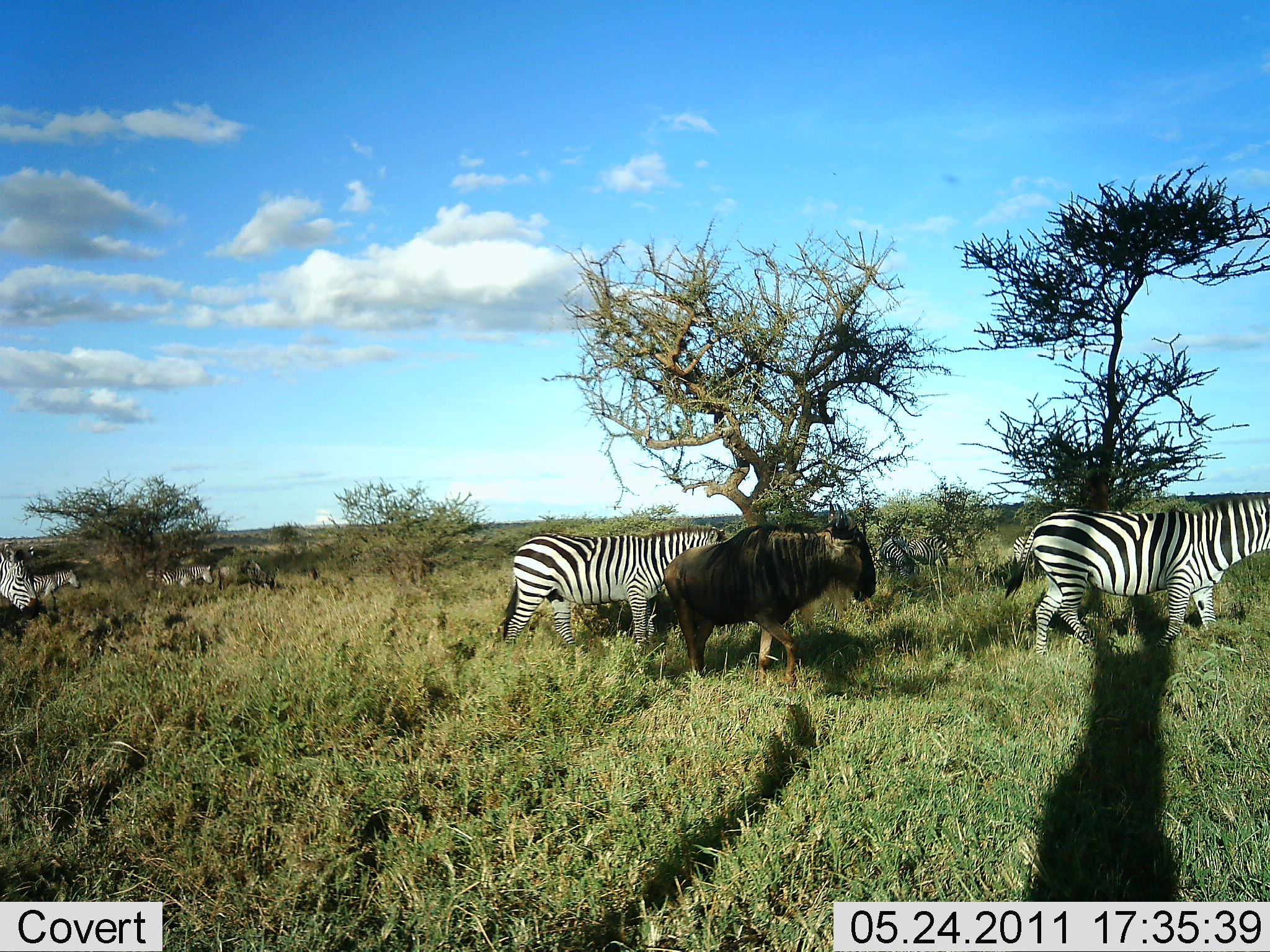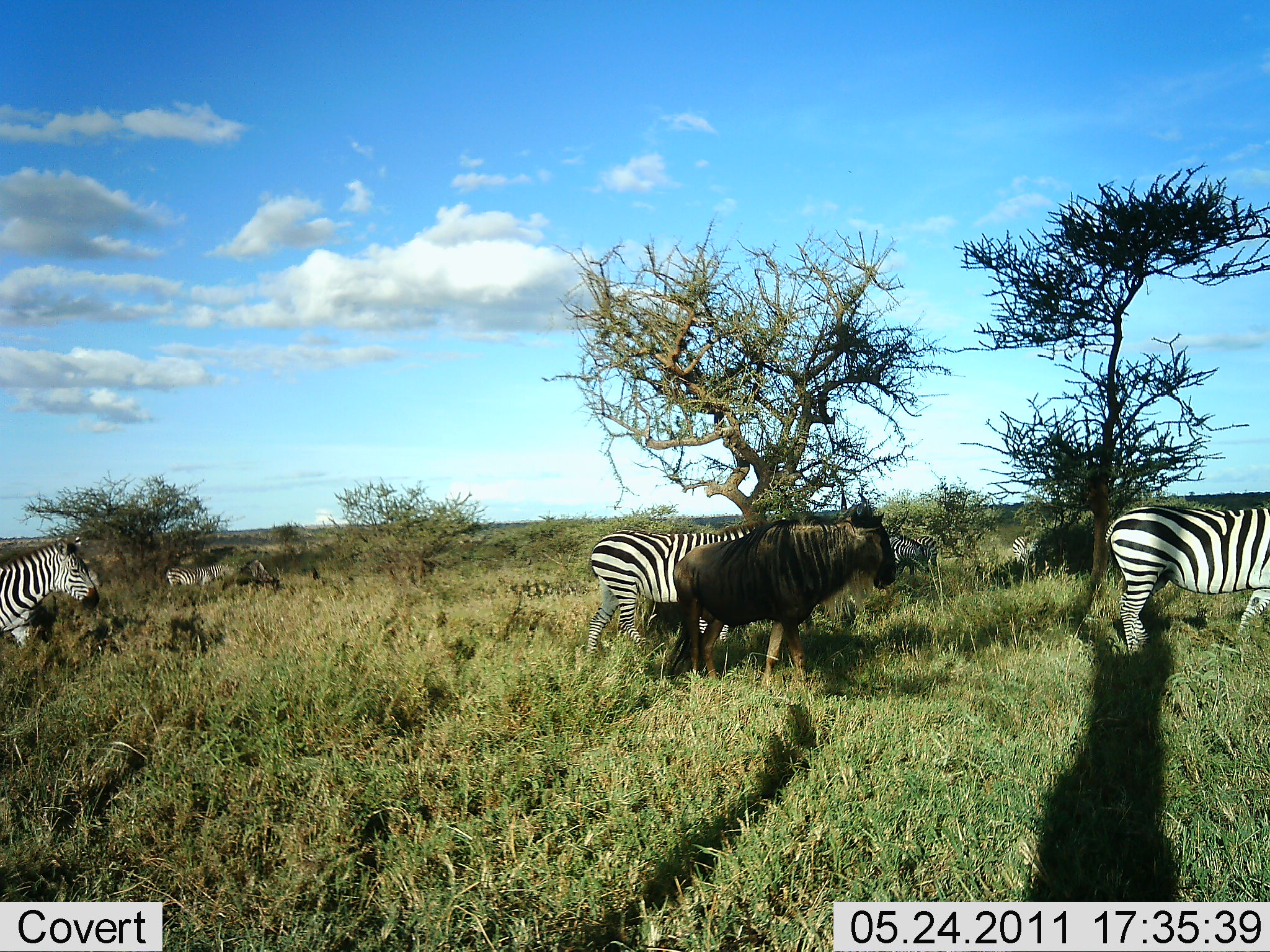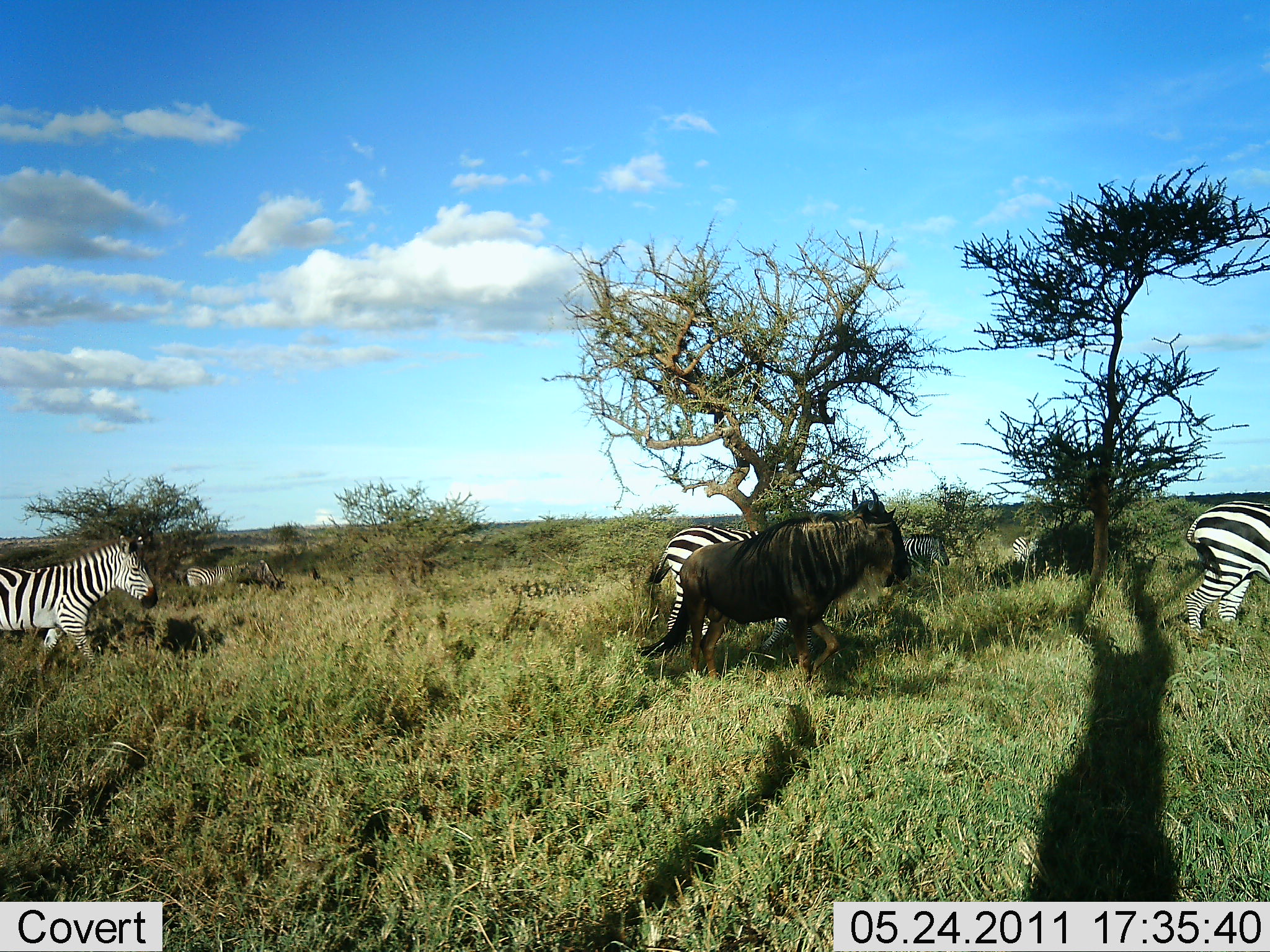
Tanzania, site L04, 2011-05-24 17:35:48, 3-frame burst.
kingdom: Animalia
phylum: Chordata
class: Mammalia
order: Artiodactyla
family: Bovidae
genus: Connochaetes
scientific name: Connochaetes taurinus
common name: blue wildebeest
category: wildebeest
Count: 1.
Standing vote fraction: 10%.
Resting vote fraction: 0%.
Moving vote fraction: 100%.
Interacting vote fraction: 0%.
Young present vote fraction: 0%.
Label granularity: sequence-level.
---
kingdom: Animalia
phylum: Chordata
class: Mammalia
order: Perissodactyla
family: Equidae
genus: Equus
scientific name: Equus quagga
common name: plains zebra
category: zebra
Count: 6.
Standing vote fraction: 10%.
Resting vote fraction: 0%.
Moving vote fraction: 100%.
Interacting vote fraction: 0%.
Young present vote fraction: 0%.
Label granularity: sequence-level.